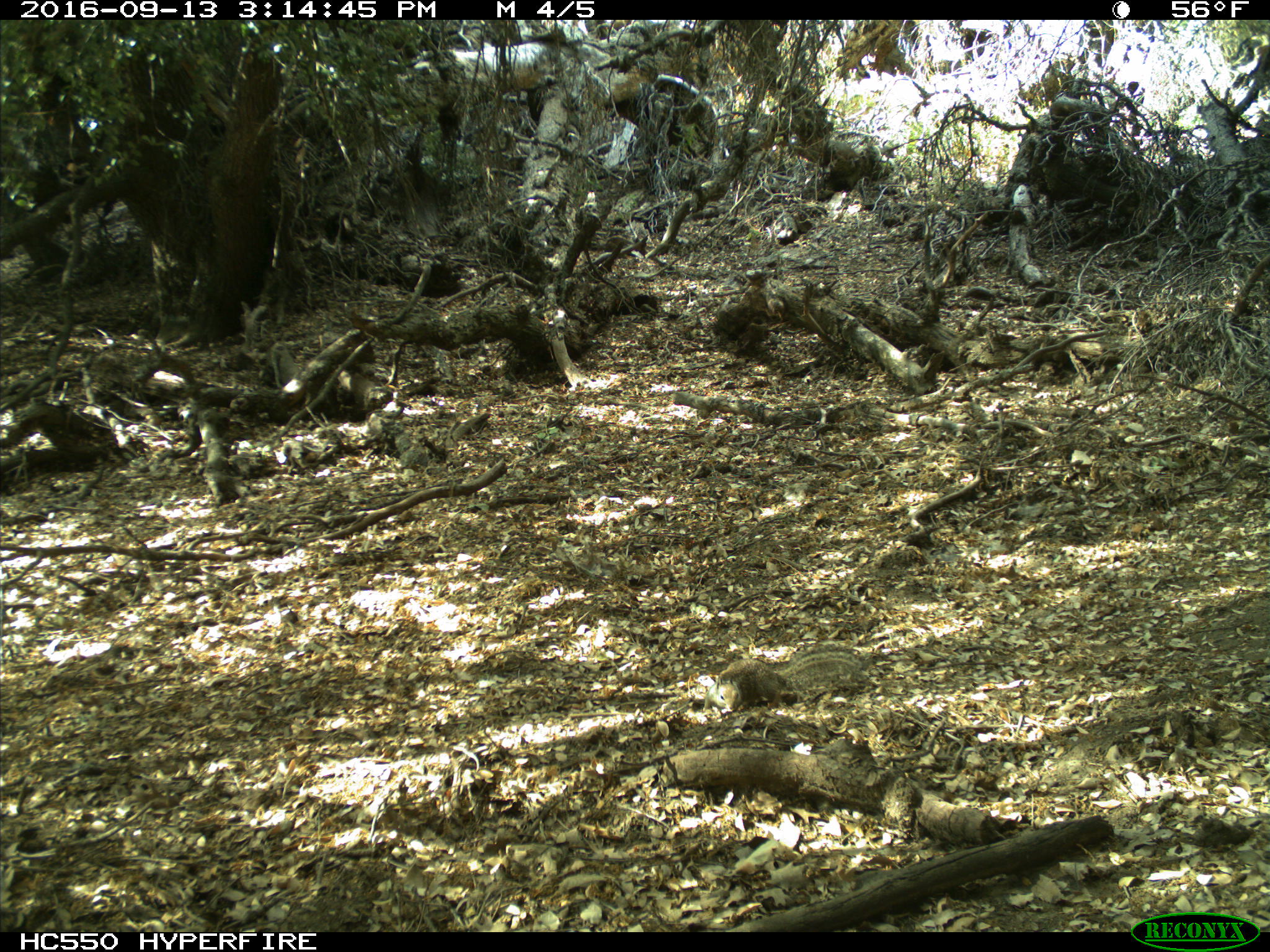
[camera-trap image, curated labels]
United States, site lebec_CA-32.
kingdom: Animalia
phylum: Chordata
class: Mammalia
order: Rodentia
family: Sciuridae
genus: Otospermophilus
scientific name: Otospermophilus beecheyi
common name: california ground squirrel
Otospermophilus beecheyi (california ground squirrel).